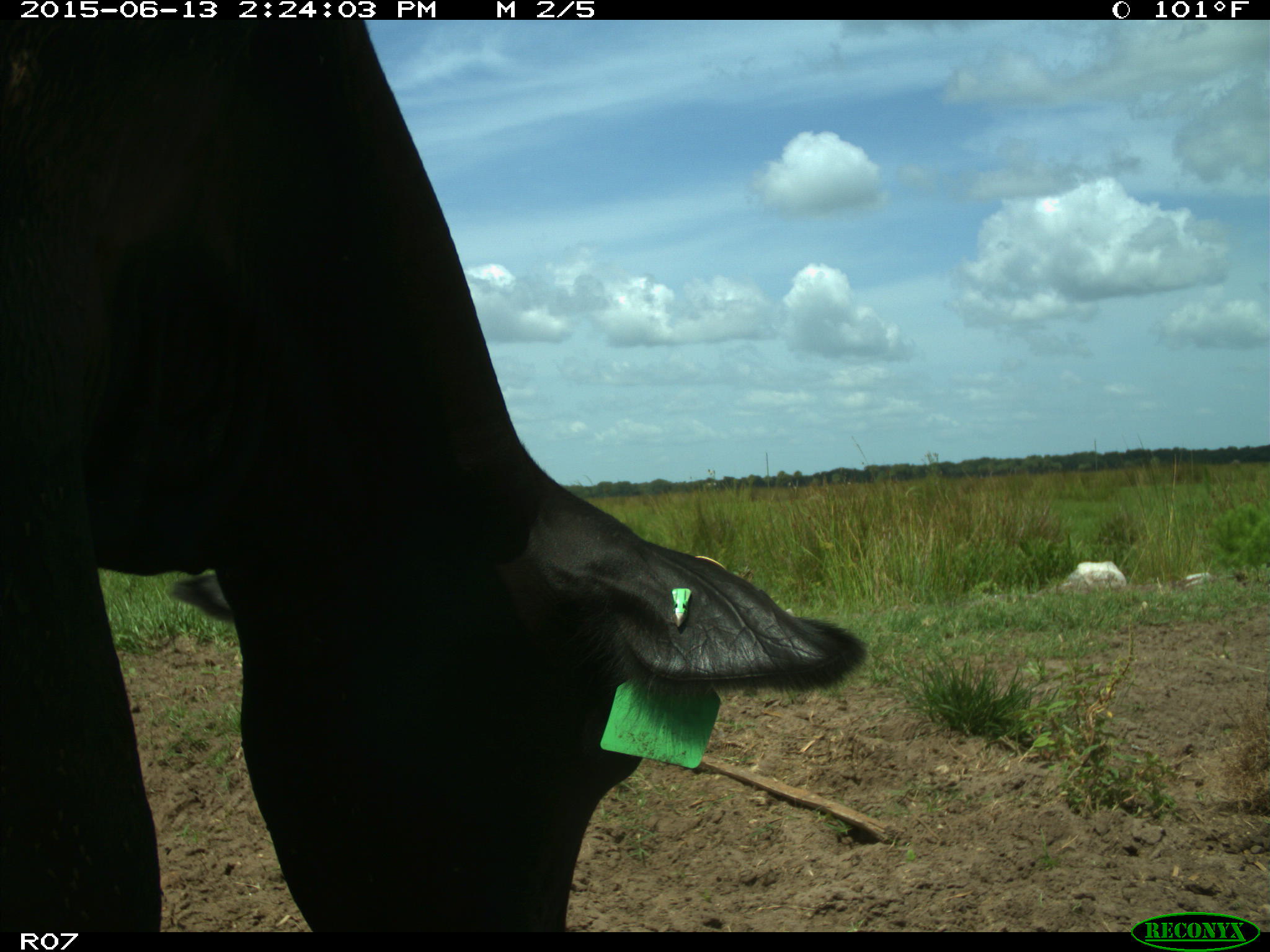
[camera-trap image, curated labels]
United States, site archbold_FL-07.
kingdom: Animalia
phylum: Chordata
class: Mammalia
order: Artiodactyla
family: Bovidae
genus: Bos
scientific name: Bos taurus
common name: domestic cow